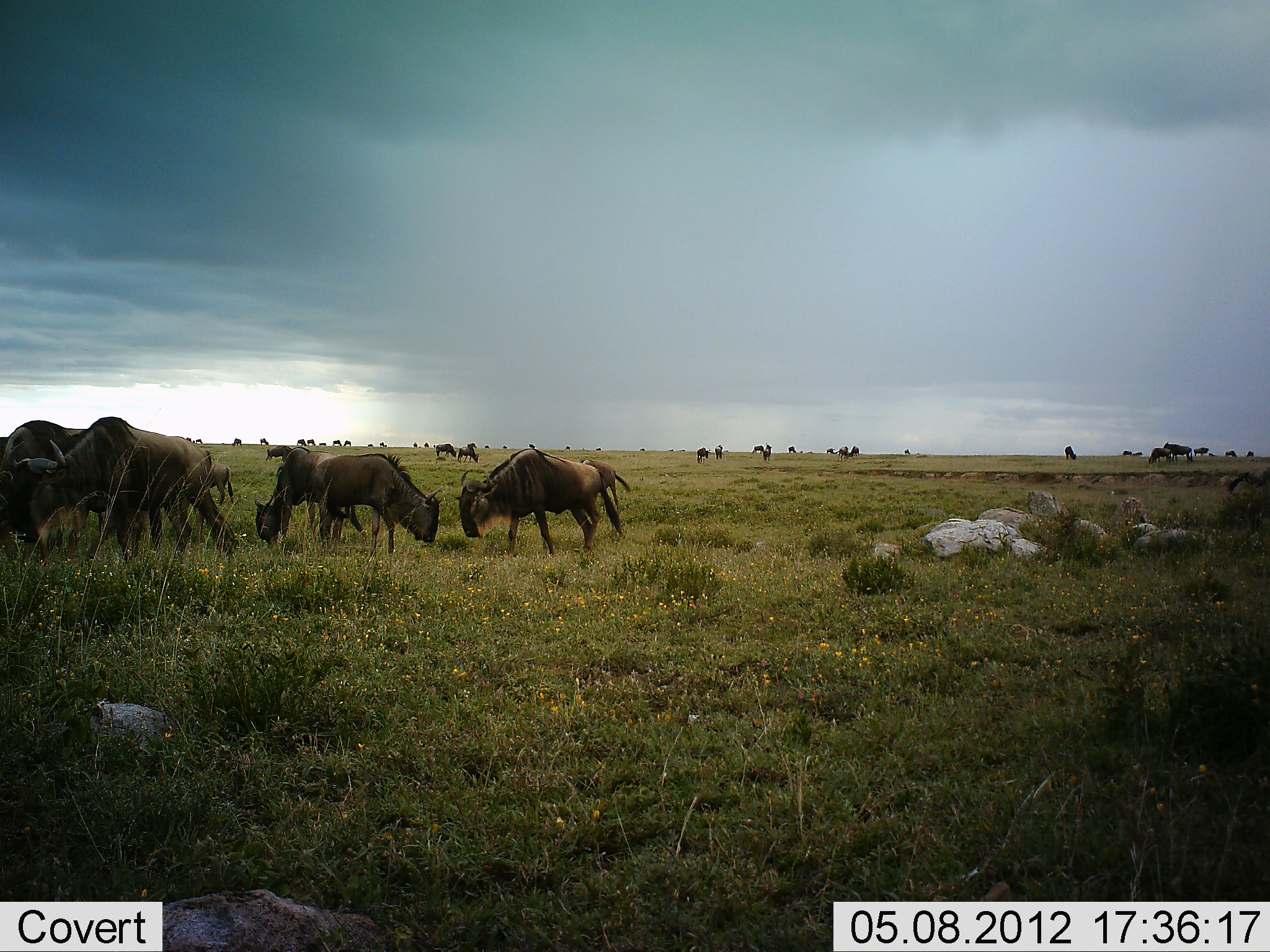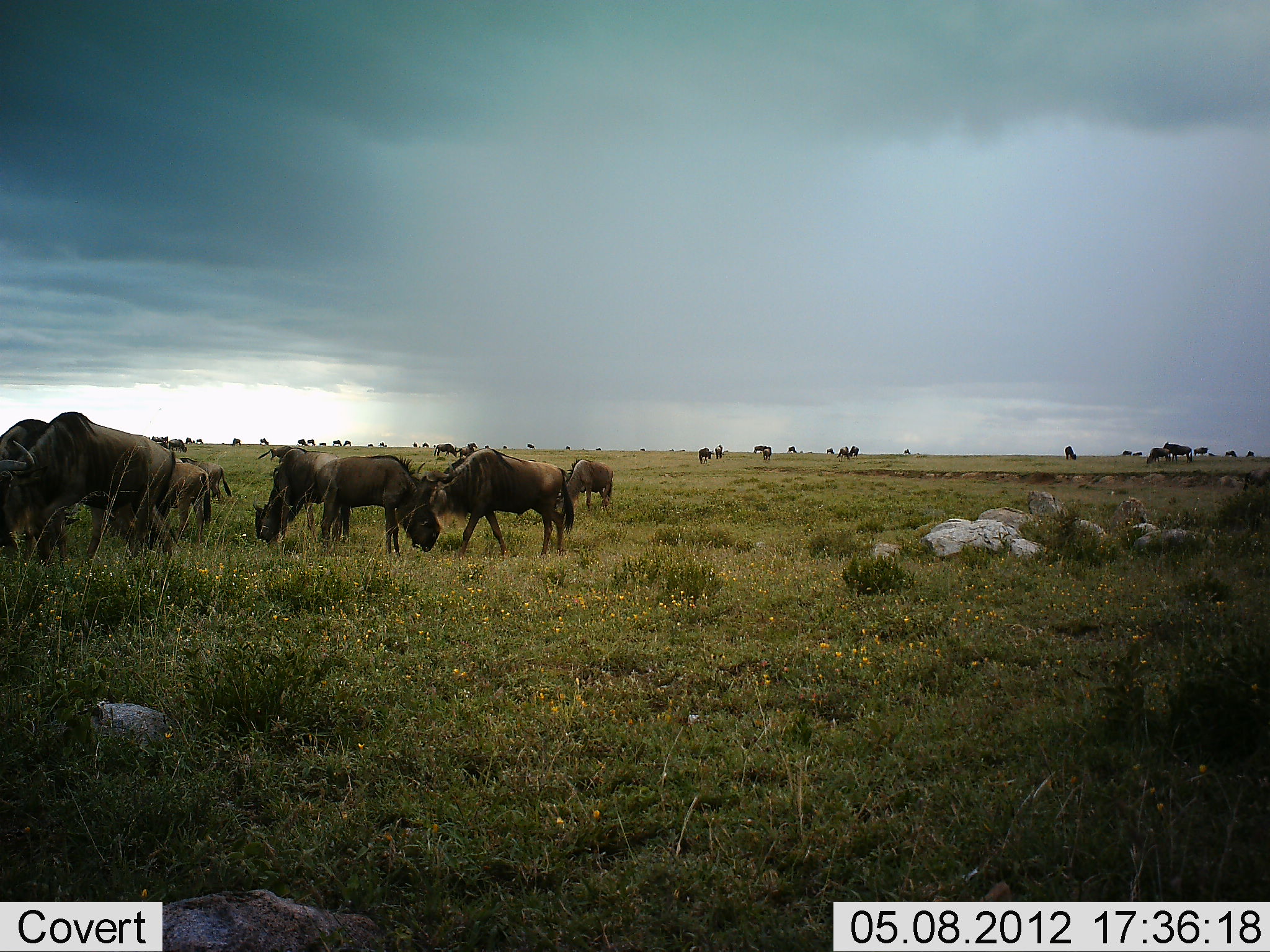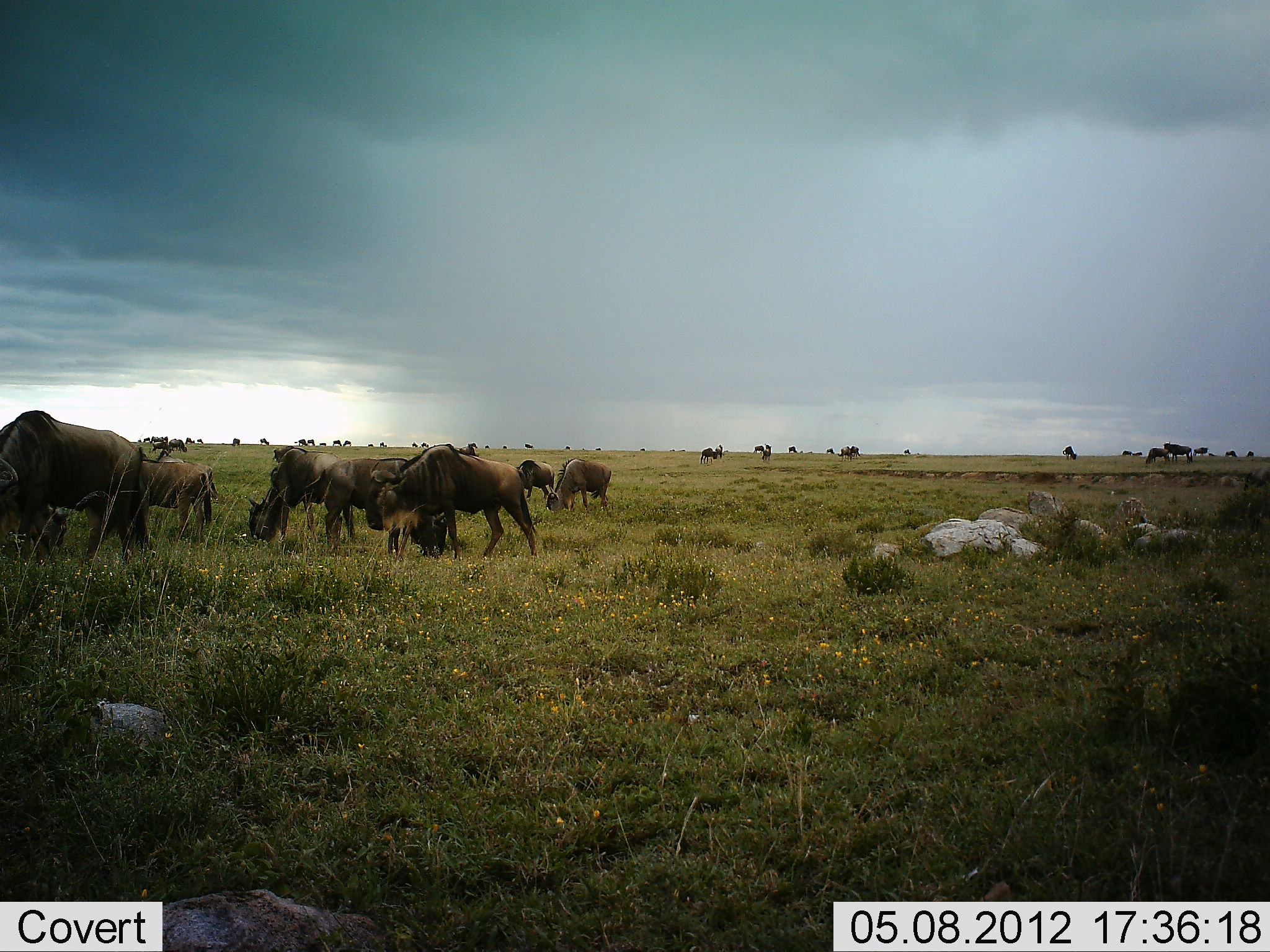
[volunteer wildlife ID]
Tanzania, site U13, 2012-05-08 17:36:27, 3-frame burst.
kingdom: Animalia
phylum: Chordata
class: Mammalia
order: Artiodactyla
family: Bovidae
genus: Connochaetes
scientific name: Connochaetes taurinus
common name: blue wildebeest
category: wildebeest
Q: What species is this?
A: Wildebeest (blue wildebeest) (Connochaetes taurinus).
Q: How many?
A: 11-50.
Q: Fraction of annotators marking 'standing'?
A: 30%.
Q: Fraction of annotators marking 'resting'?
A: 20%.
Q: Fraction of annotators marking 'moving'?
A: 40%.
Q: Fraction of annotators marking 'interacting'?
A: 30%.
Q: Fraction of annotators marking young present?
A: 0%.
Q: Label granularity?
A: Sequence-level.